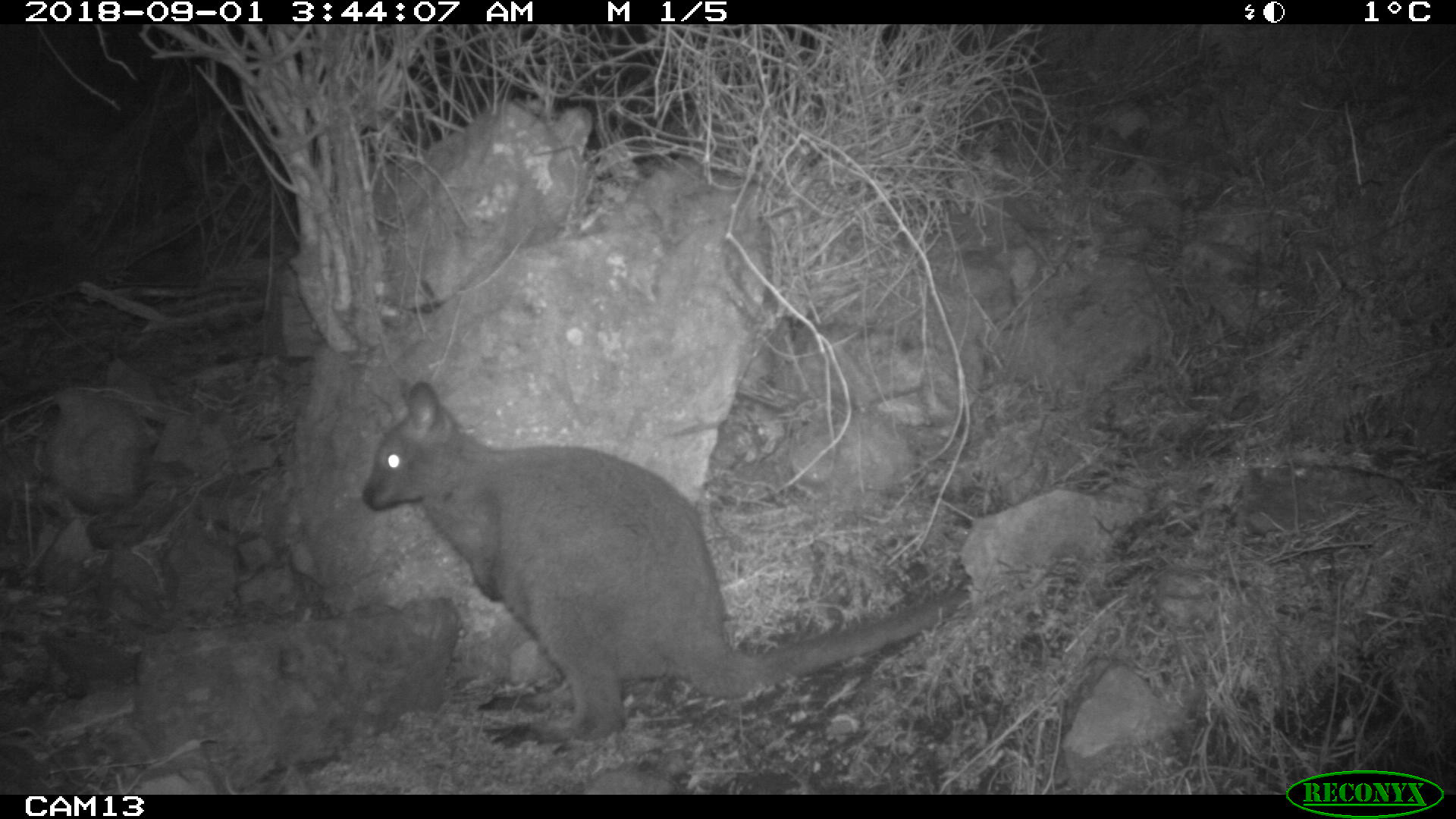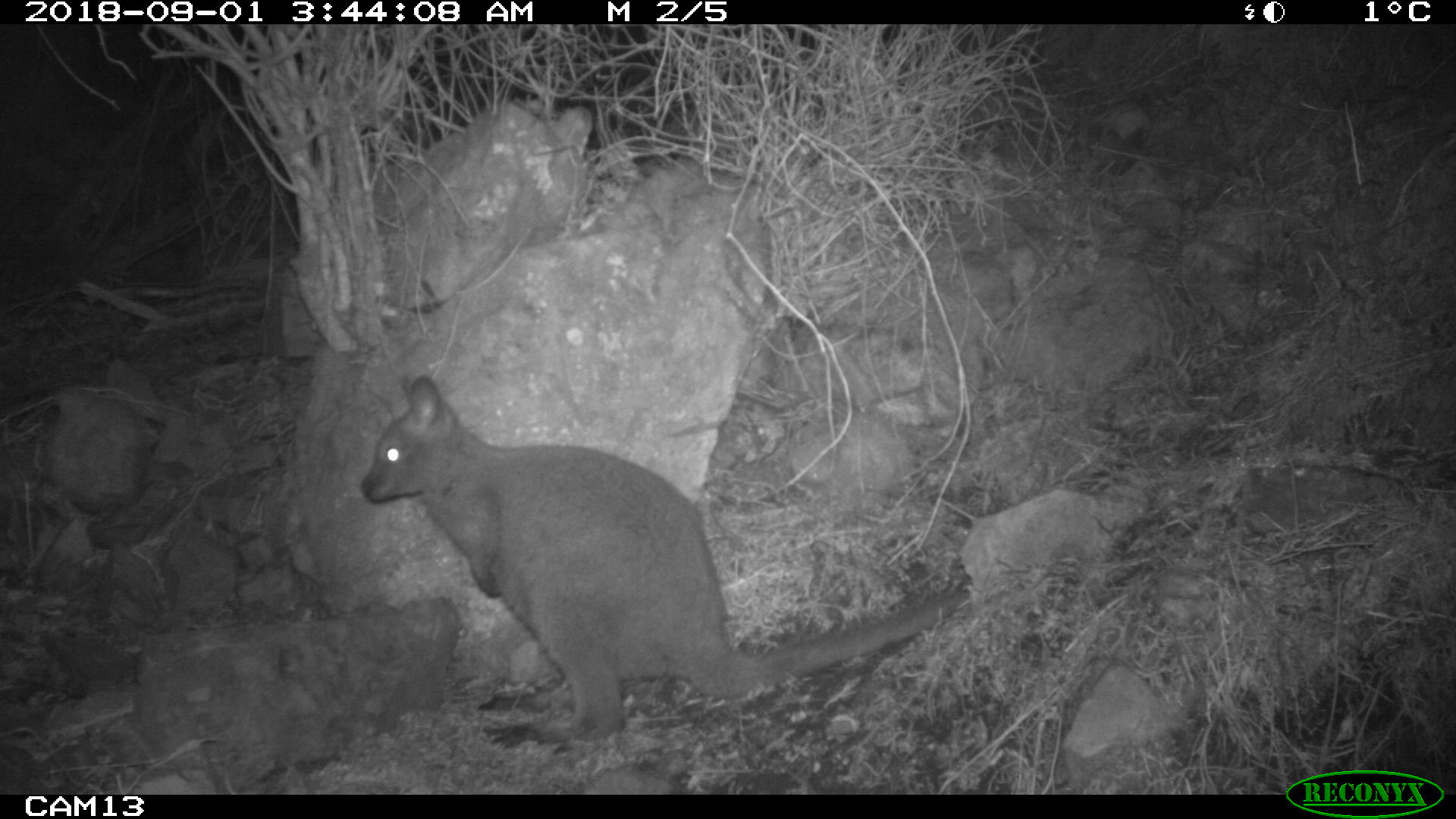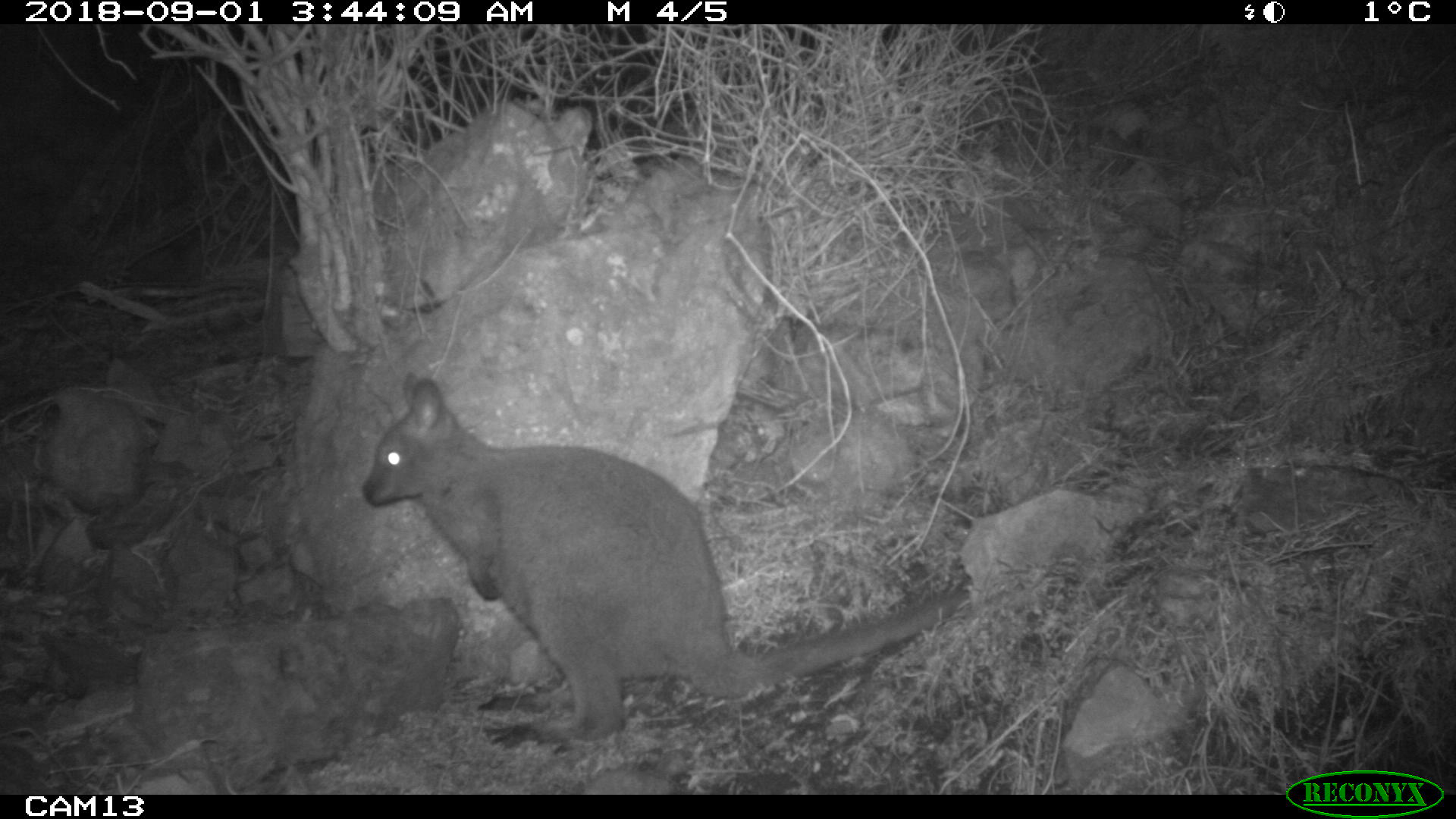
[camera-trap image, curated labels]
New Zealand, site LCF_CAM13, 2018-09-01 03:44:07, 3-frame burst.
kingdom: Animalia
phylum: Chordata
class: Mammalia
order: Diprotodontia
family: Macropodidae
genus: Notamacropus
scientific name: Notamacropus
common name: wallaby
Wallaby (Notamacropus).